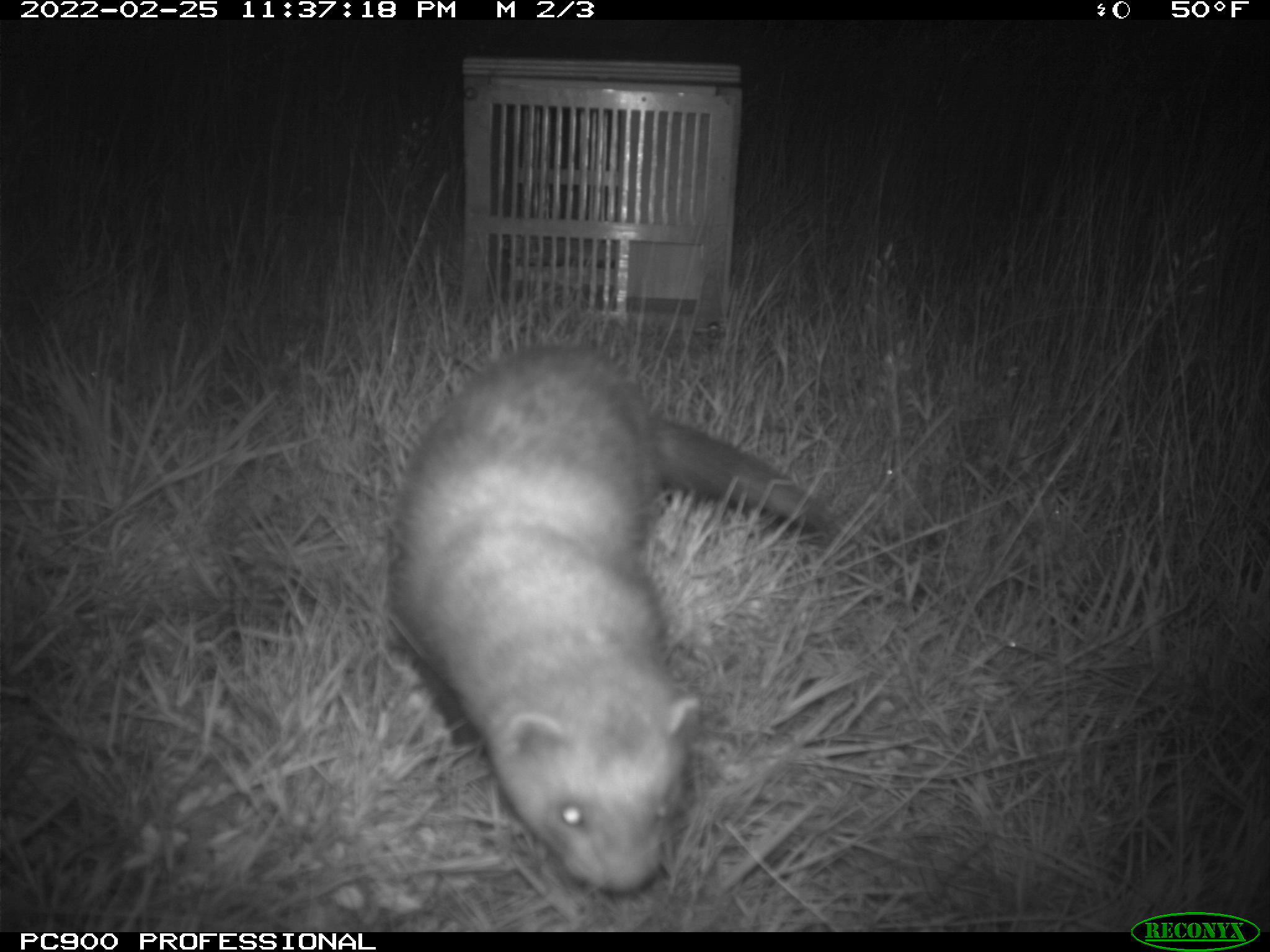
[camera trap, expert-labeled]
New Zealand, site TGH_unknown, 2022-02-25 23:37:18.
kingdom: Animalia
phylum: Chordata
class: Mammalia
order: Carnivora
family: Mustelidae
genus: Mustela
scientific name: Mustela furo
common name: ferret